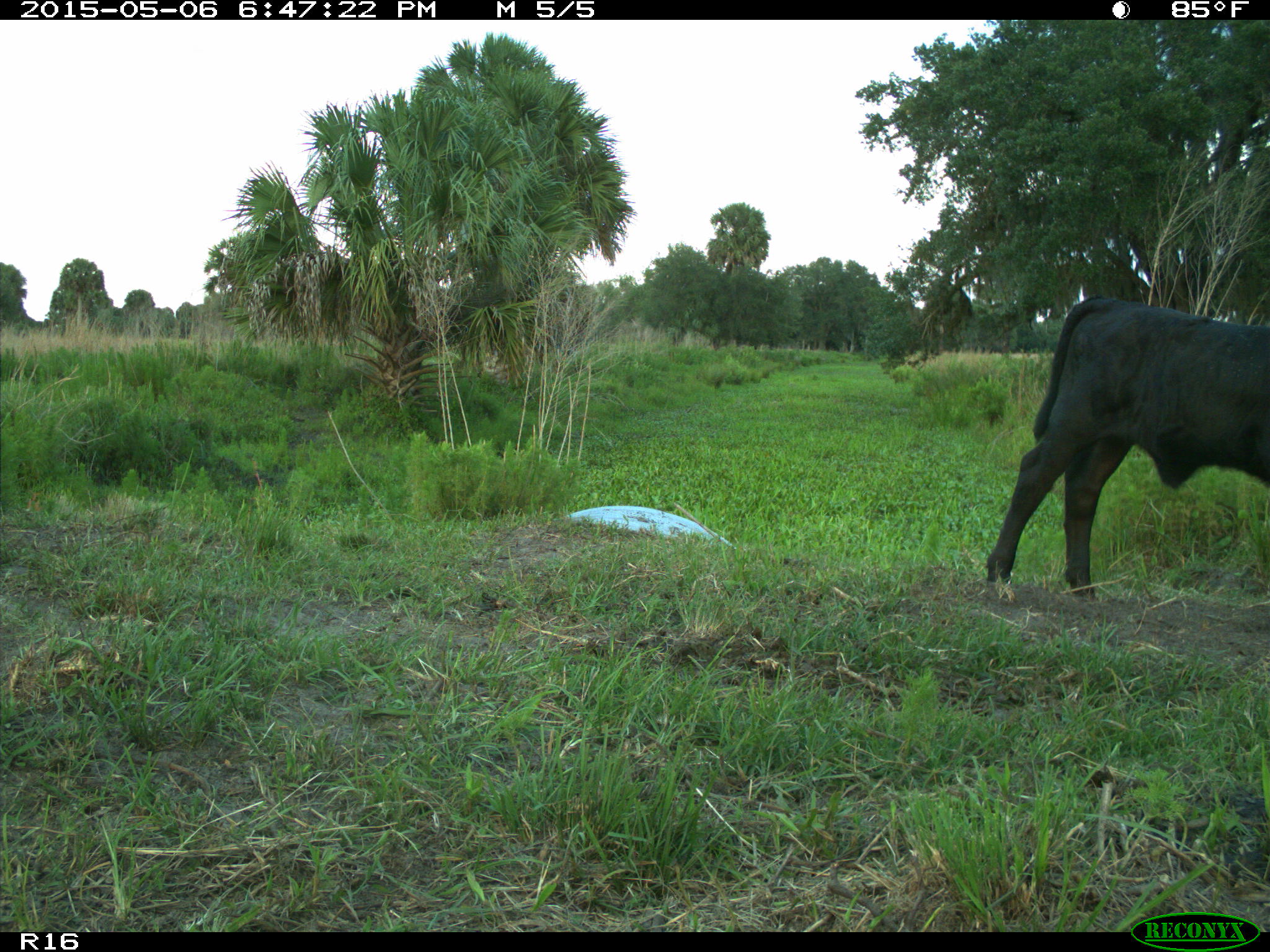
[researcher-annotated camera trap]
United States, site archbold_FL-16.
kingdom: Animalia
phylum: Chordata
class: Mammalia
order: Artiodactyla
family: Bovidae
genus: Bos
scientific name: Bos taurus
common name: domestic cow